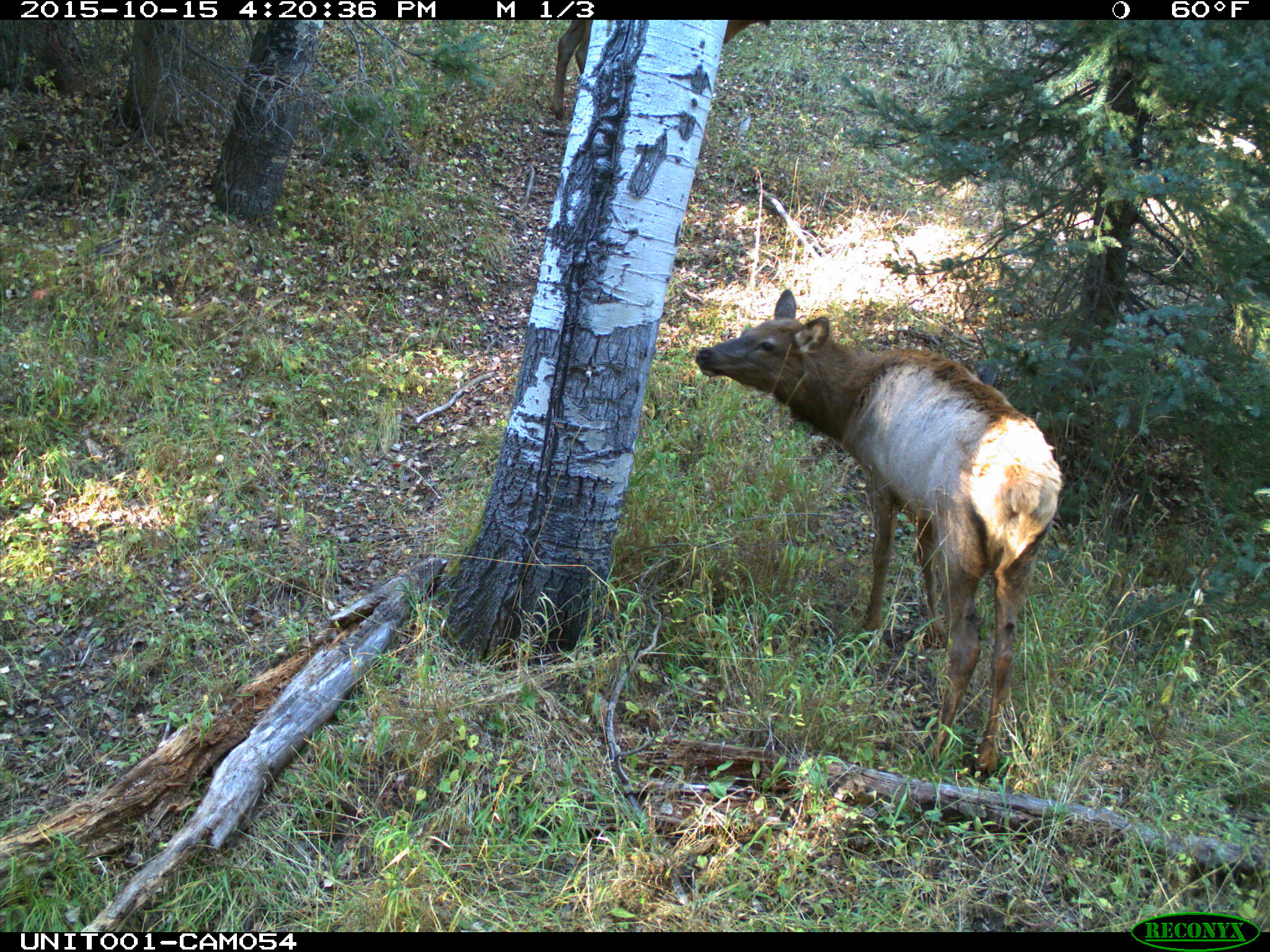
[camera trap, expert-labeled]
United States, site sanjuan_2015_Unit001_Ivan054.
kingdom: Animalia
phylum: Chordata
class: Mammalia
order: Artiodactyla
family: Cervidae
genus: Cervus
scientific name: Cervus elaphus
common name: red deer